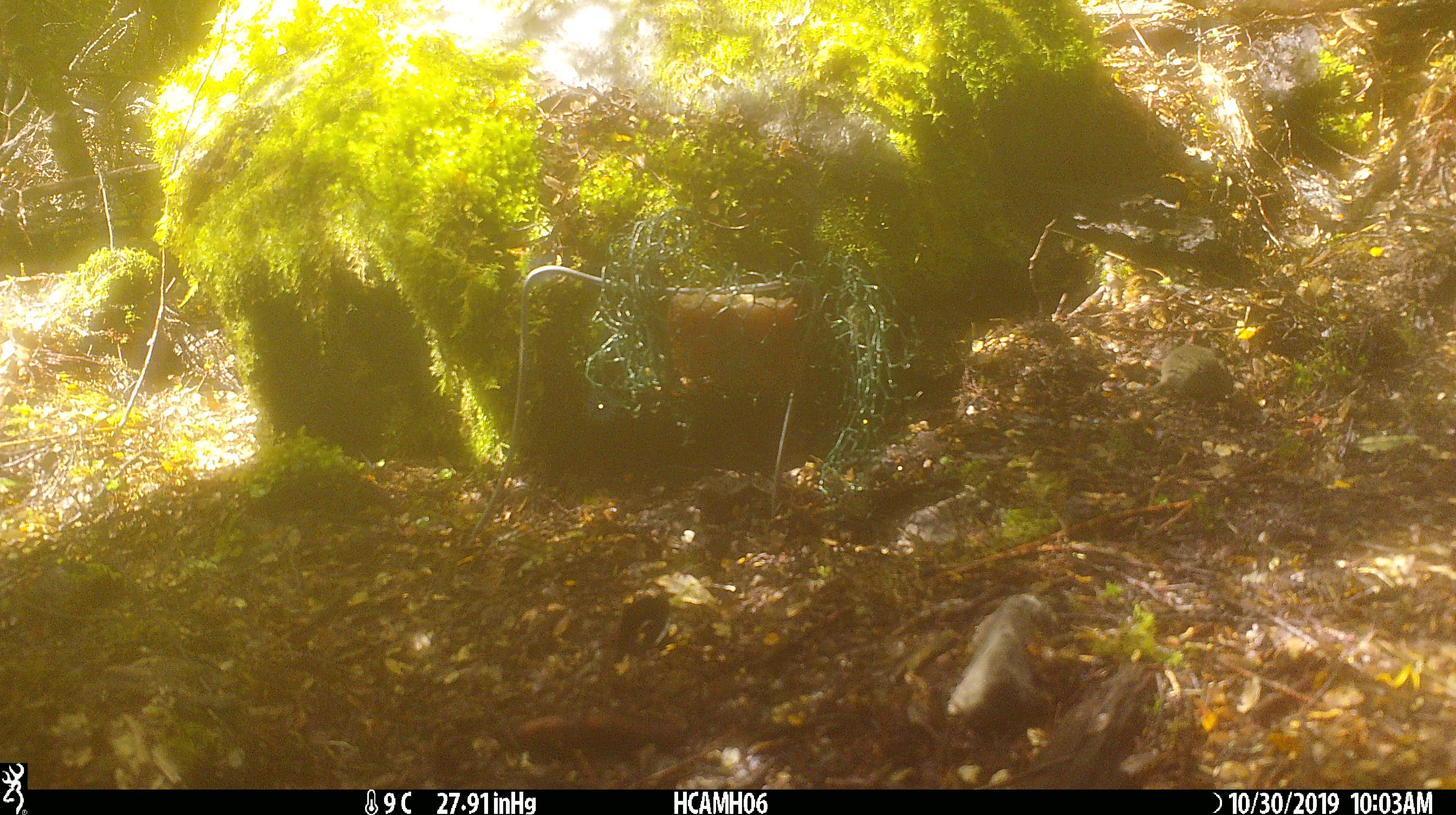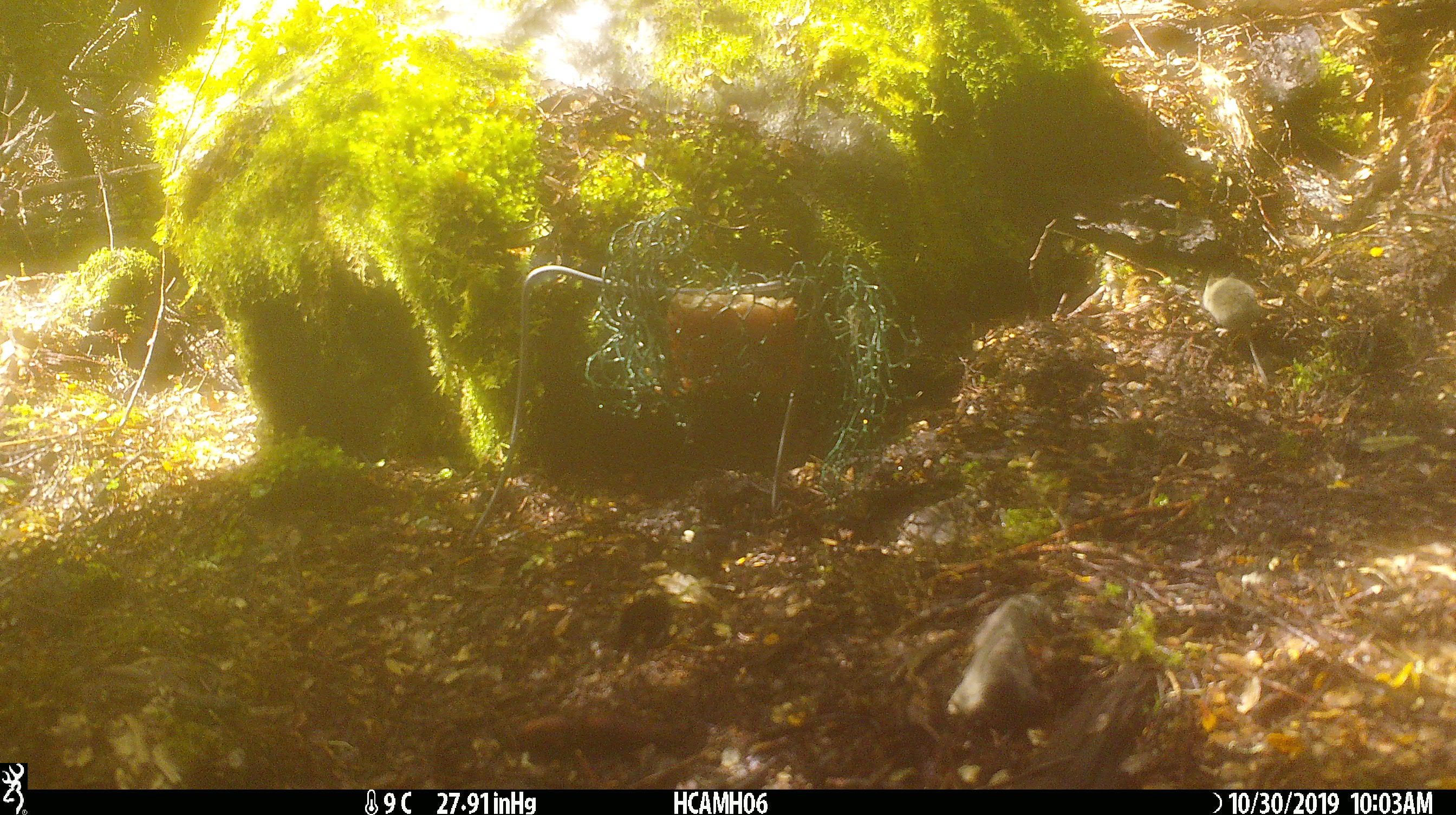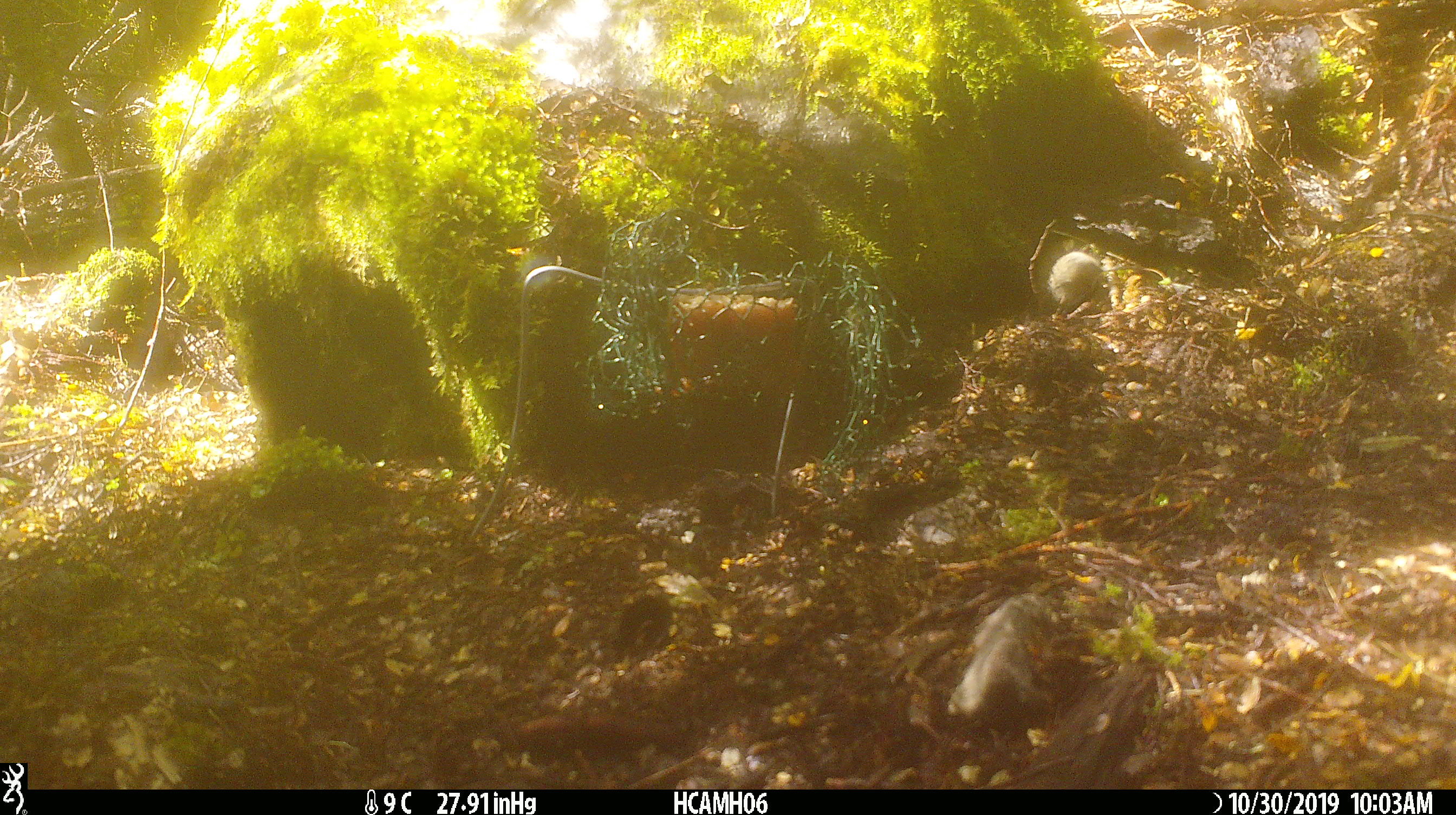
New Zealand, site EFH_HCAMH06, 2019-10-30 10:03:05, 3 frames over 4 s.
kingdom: Animalia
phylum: Chordata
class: Mammalia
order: Rodentia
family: Muridae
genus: Mus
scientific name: Mus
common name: mouse